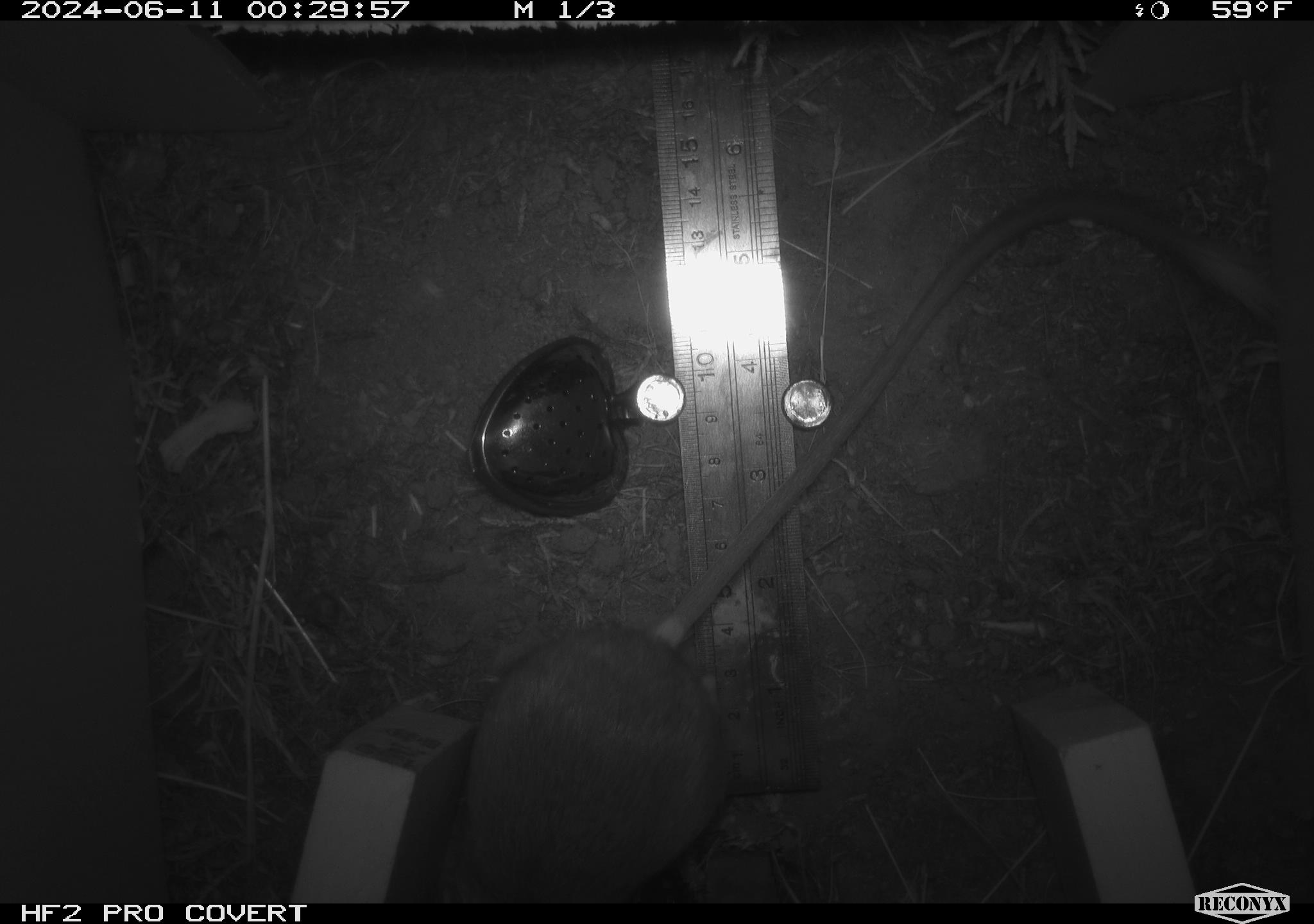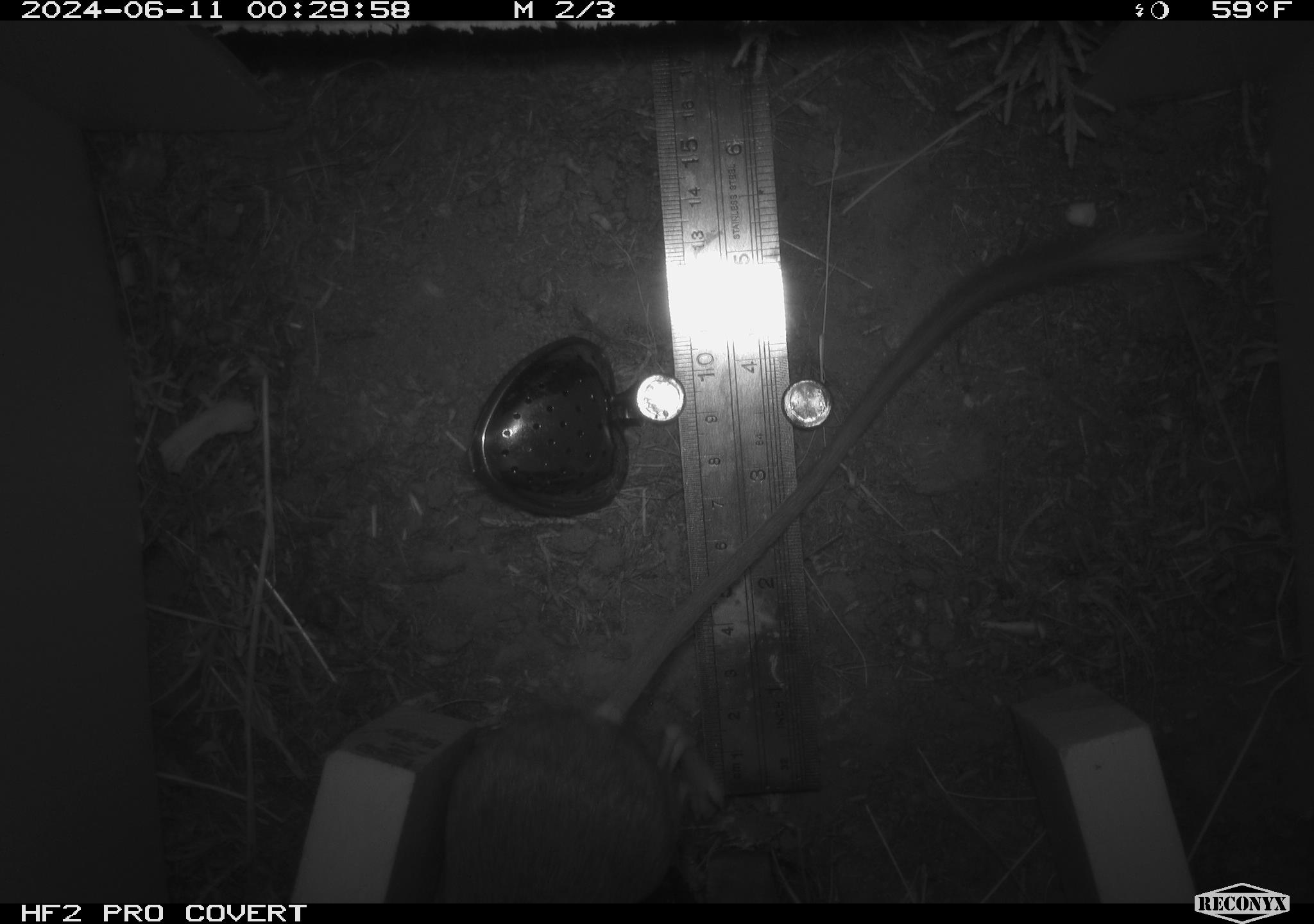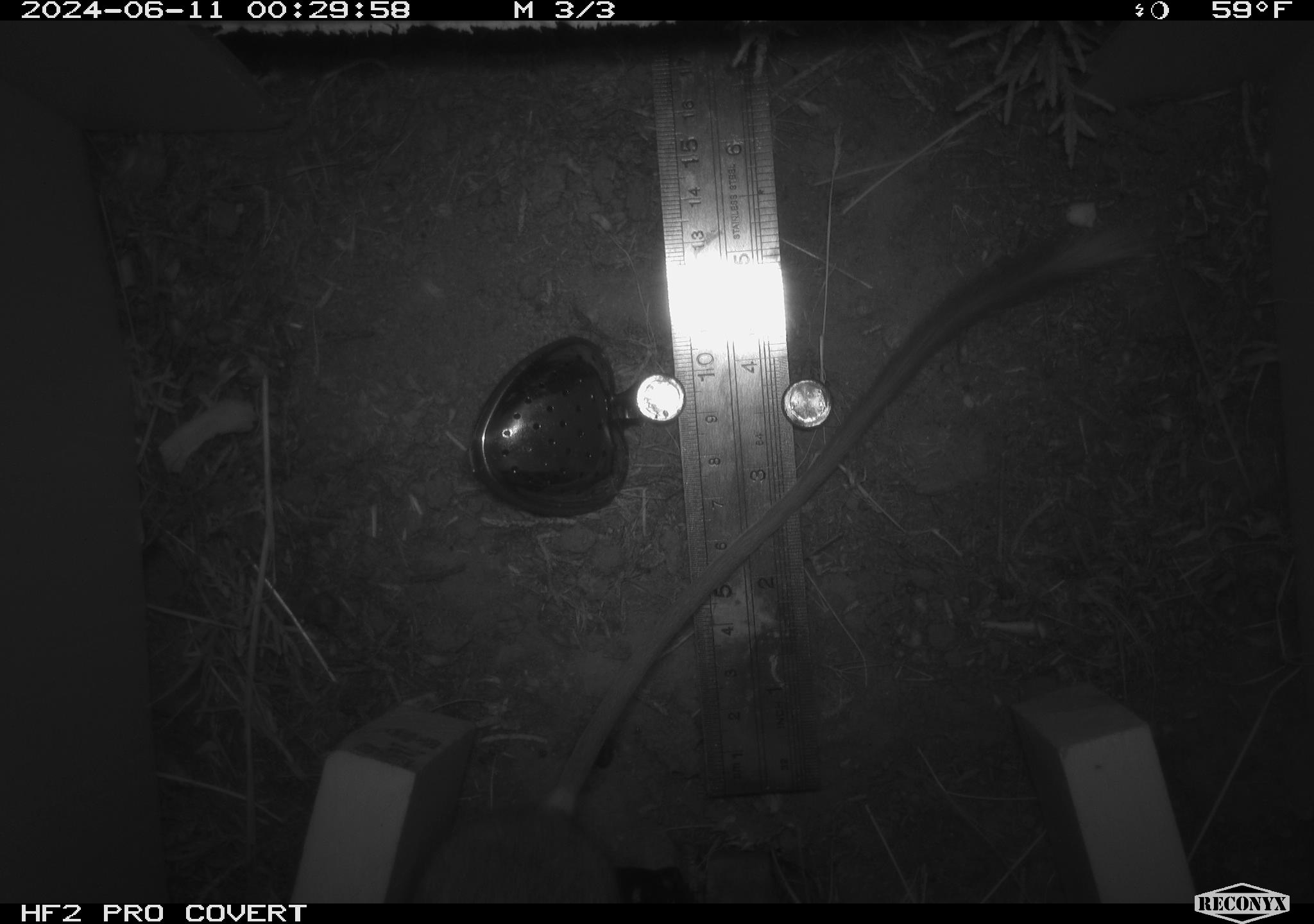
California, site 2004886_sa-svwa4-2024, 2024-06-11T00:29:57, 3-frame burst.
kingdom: Animalia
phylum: Chordata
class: Mammalia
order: Rodentia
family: Heteromyidae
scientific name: Heteromyidae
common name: kangaroo rats and pocket mice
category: heteromyidae family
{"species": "heteromyidae family (kangaroo rats and pocket mice) (Heteromyidae)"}